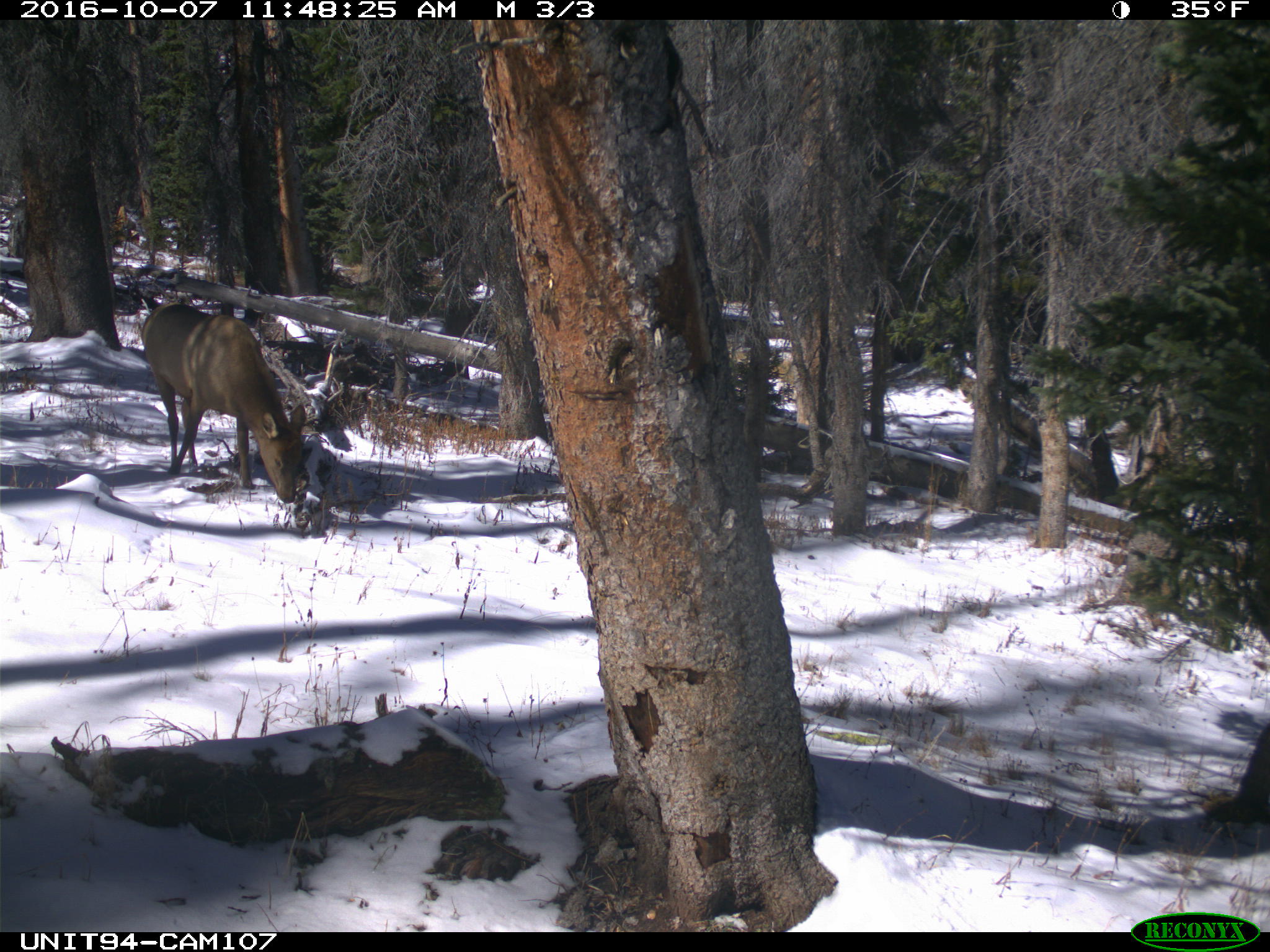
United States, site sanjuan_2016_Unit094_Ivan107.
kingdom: Animalia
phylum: Chordata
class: Mammalia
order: Artiodactyla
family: Cervidae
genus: Cervus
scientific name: Cervus elaphus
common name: red deer